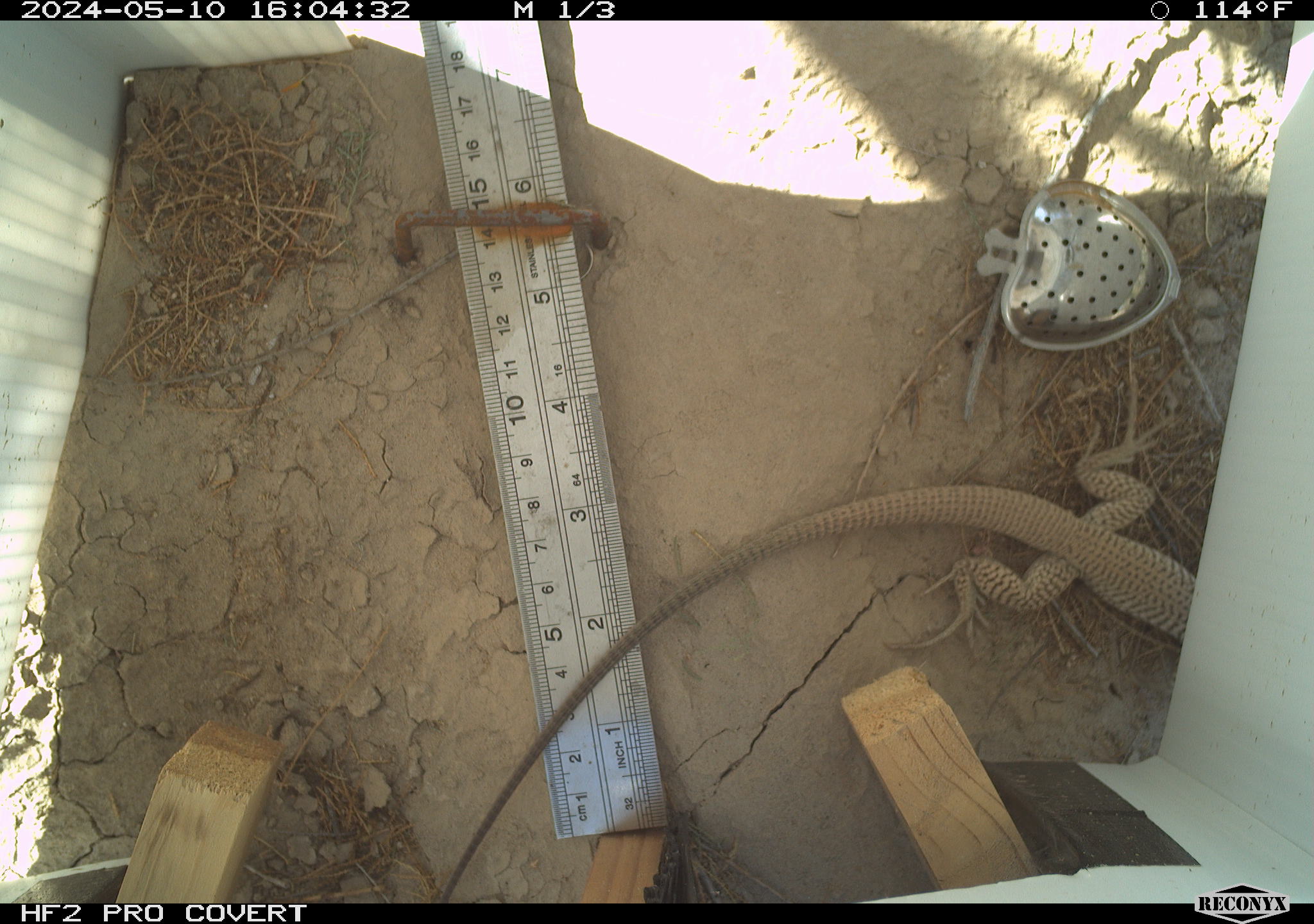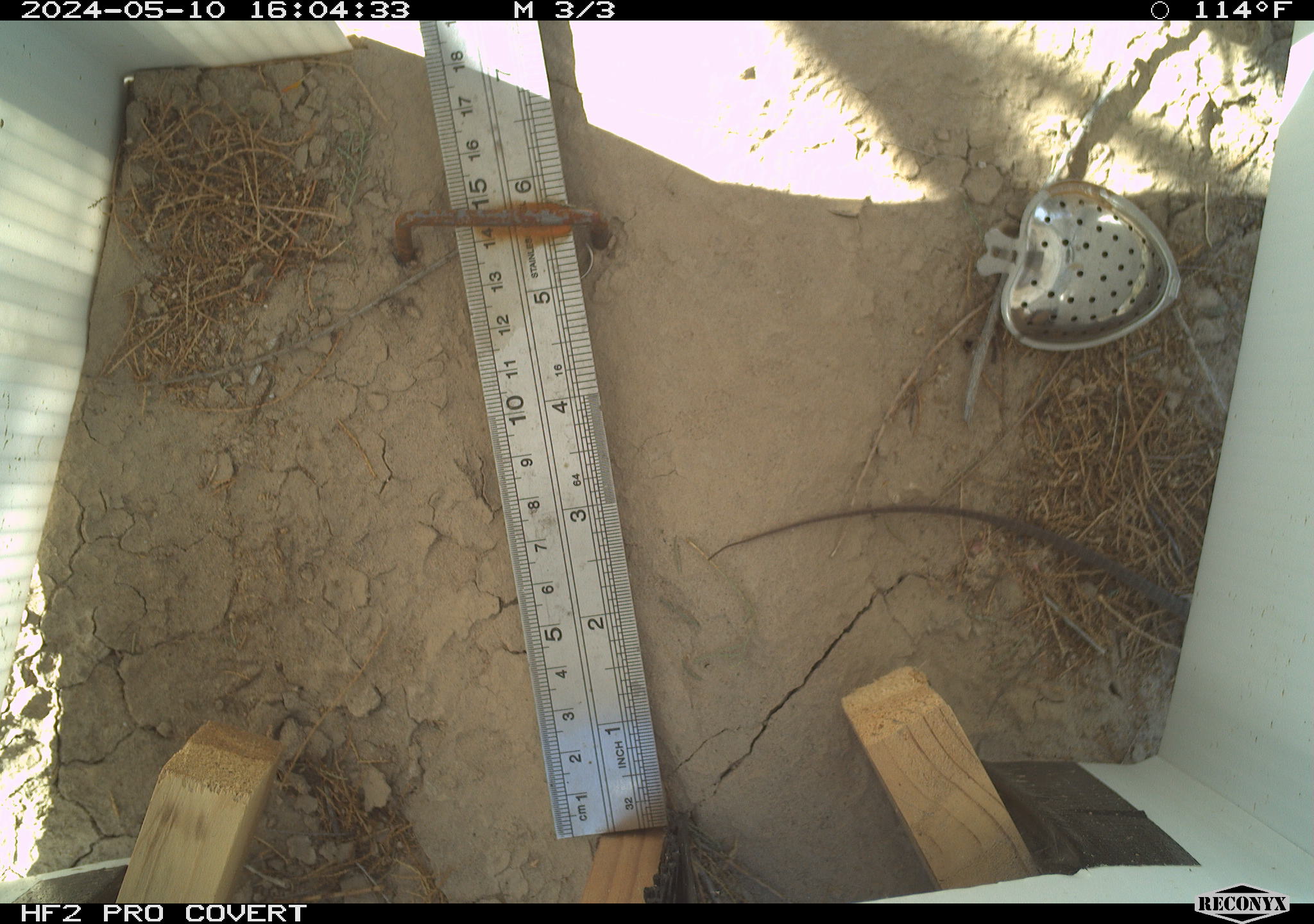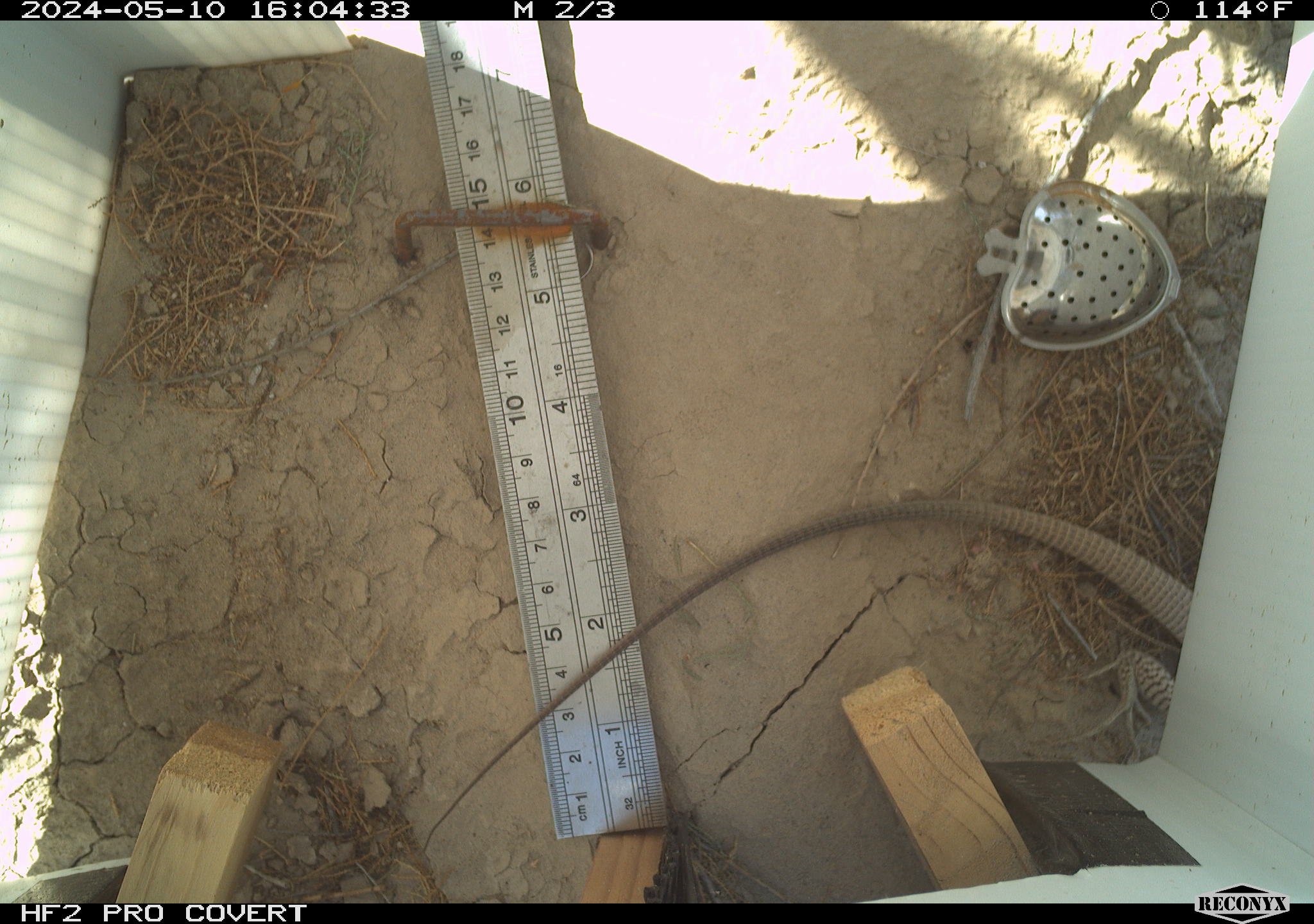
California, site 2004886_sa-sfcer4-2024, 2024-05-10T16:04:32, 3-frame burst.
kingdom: Animalia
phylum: Chordata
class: Reptilia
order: Squamata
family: Teiidae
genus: Aspidoscelis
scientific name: Aspidoscelis tigris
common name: western whiptail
Western whiptail (Aspidoscelis tigris).